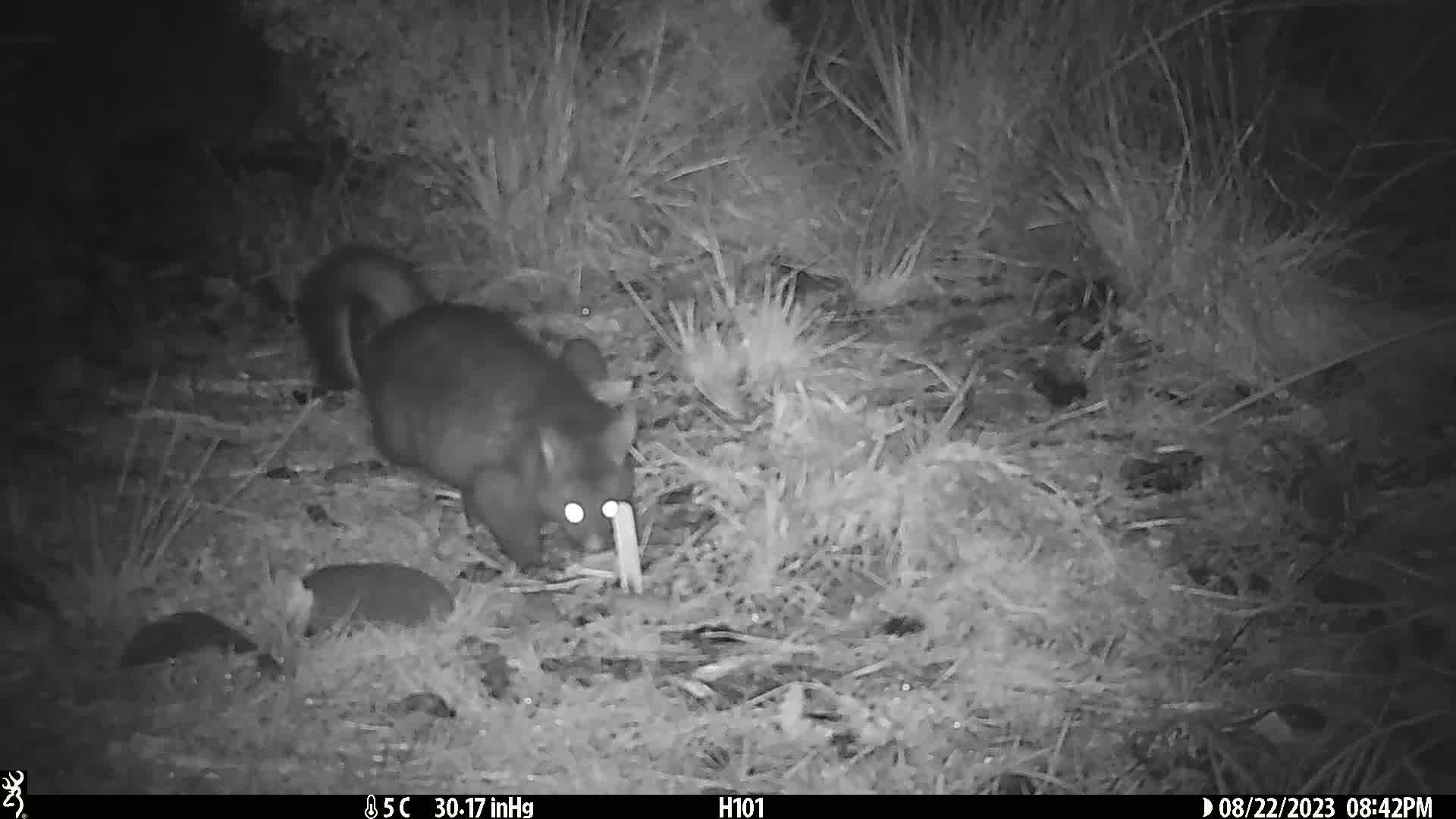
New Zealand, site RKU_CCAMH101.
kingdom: Animalia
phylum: Chordata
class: Mammalia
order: Diprotodontia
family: Phalangeridae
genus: Trichosurus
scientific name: Trichosurus vulpecula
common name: common brushtail possum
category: possum